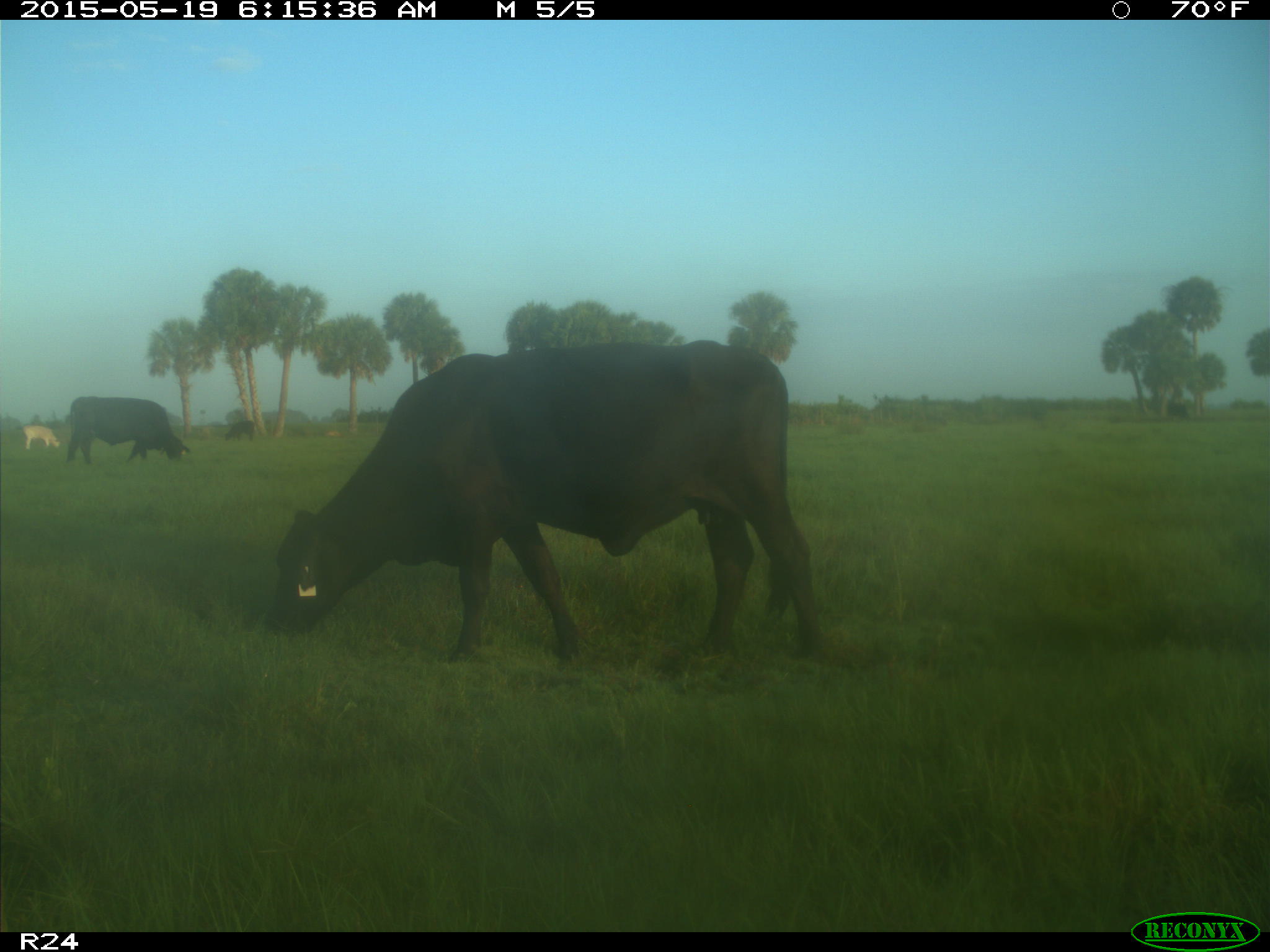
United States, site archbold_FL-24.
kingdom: Animalia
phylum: Chordata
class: Mammalia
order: Artiodactyla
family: Bovidae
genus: Bos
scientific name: Bos taurus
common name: domestic cow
Bos taurus (domestic cow).